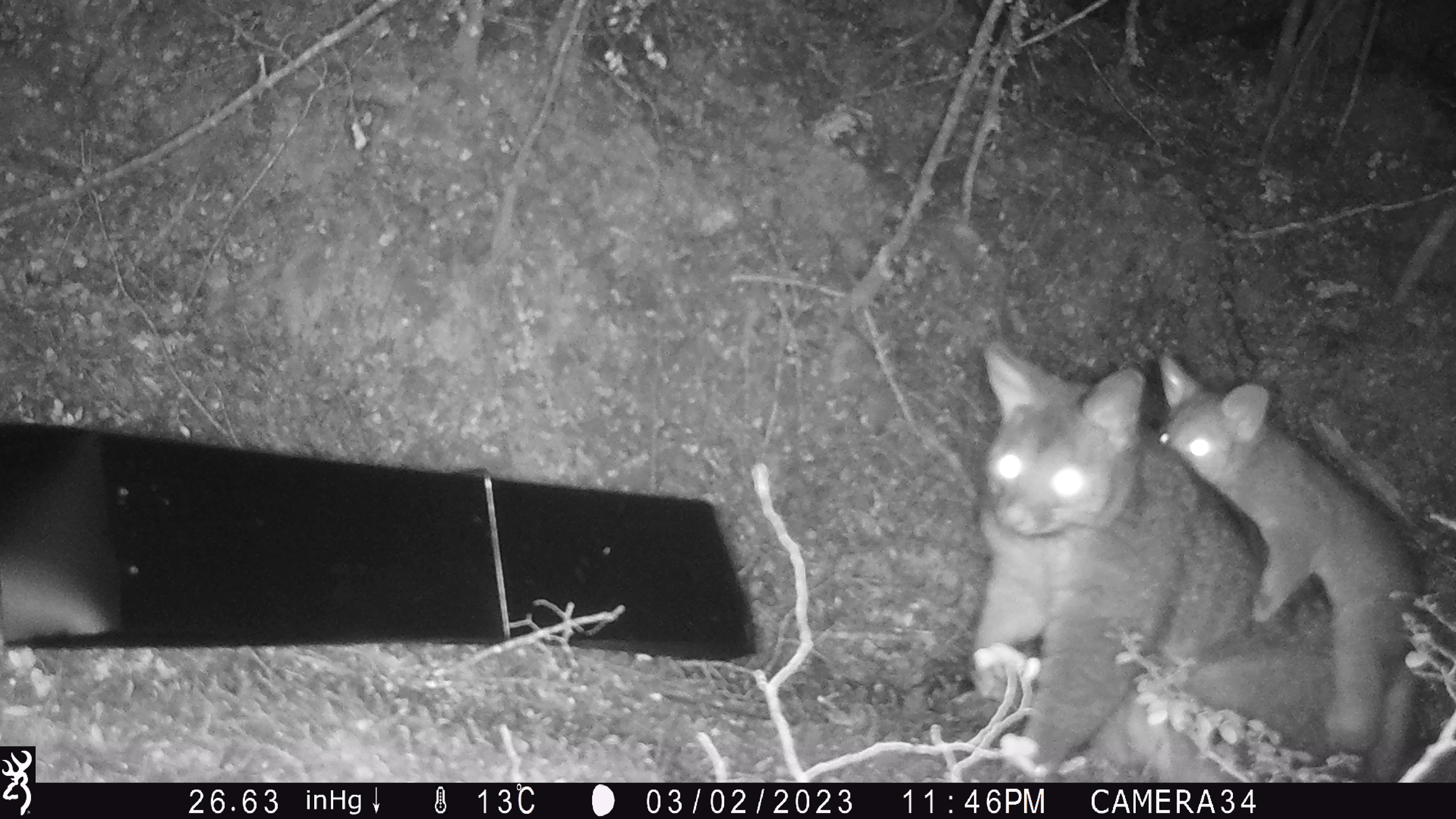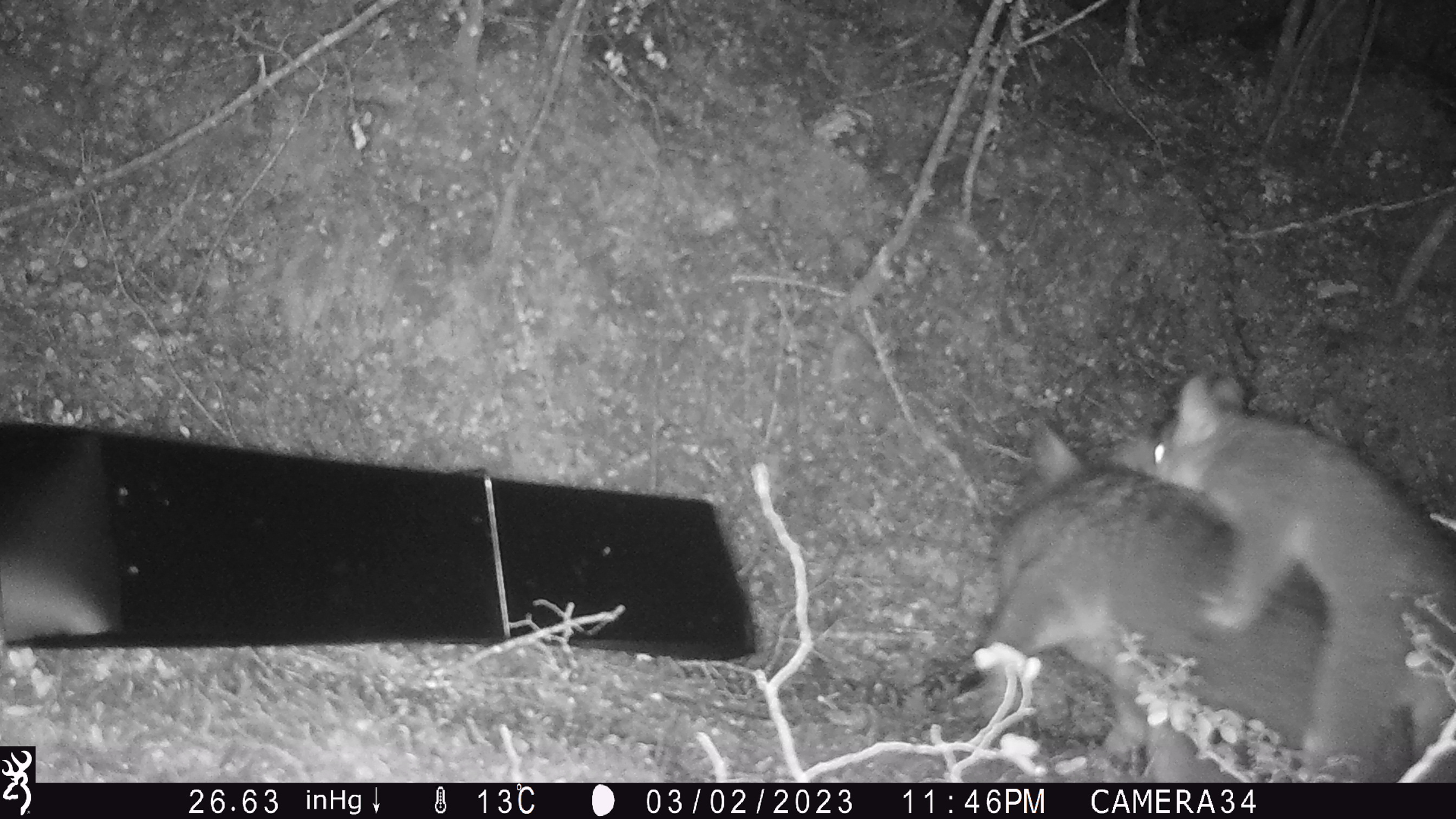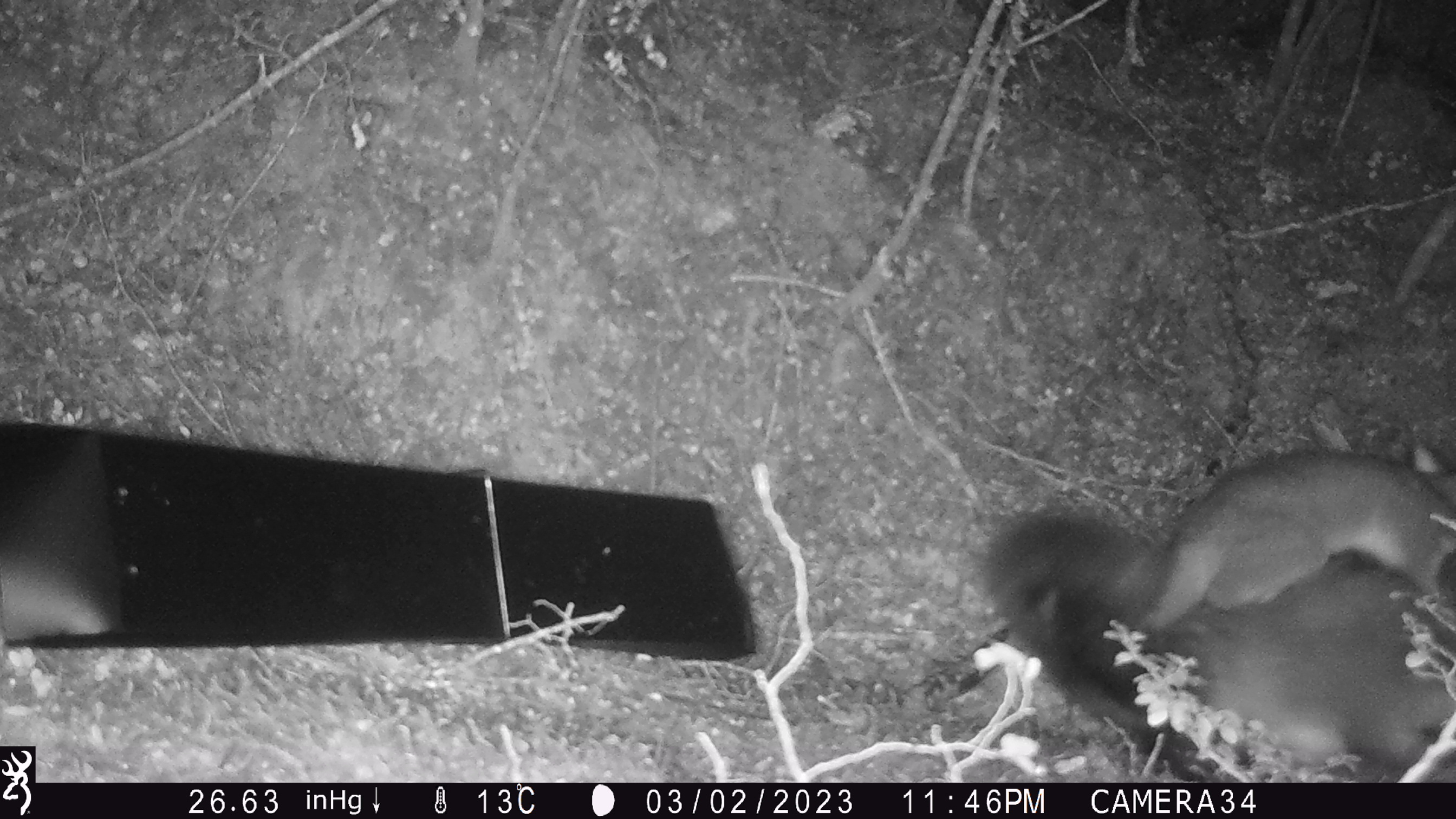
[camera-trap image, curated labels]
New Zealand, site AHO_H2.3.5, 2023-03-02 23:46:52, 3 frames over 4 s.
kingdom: Animalia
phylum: Chordata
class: Mammalia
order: Carnivora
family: Mustelidae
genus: Mustela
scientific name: Mustela erminea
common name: stoat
Stoat (Mustela erminea).